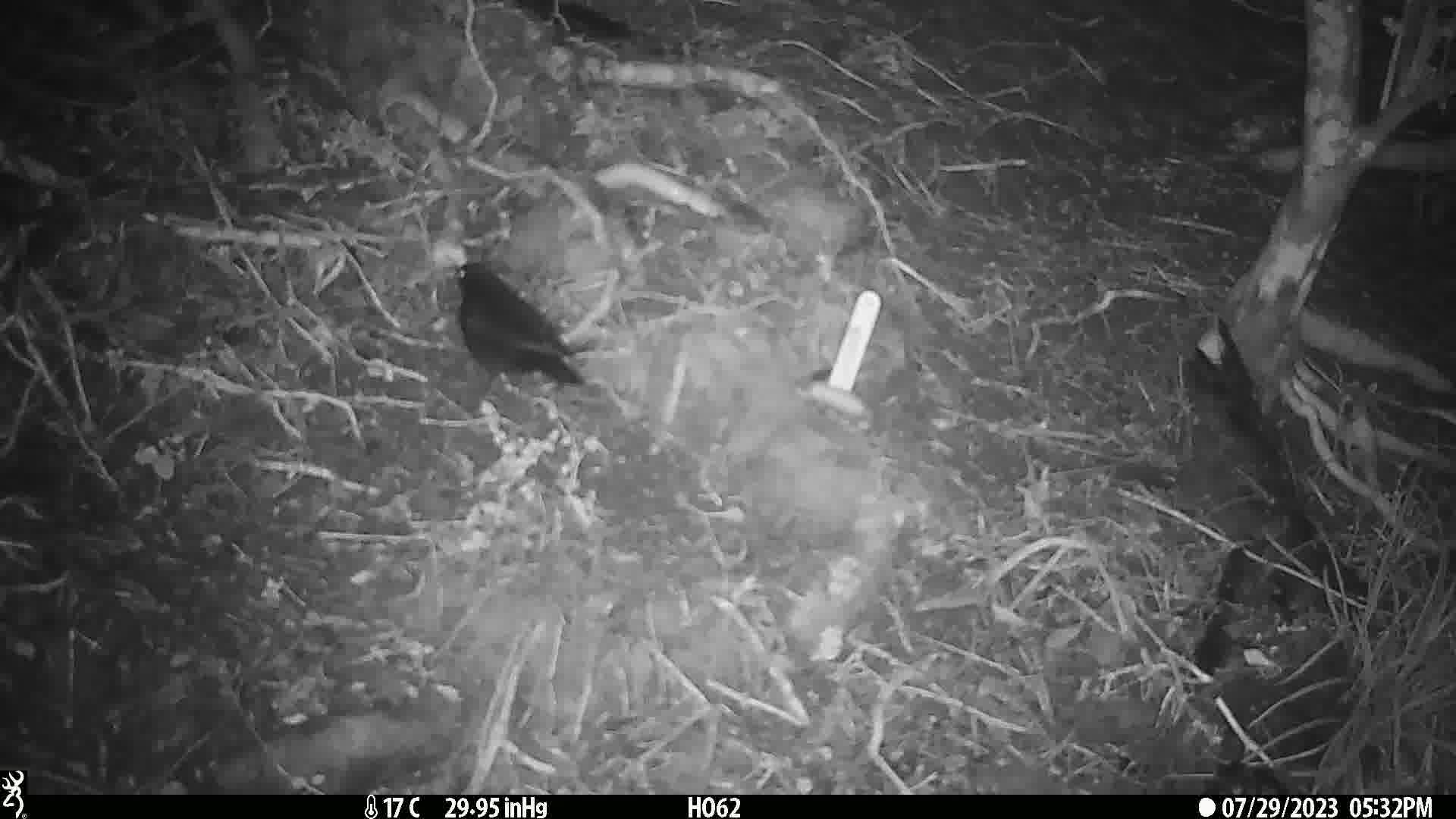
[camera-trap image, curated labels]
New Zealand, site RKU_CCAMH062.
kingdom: Animalia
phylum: Chordata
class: Aves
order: Passeriformes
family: Turdidae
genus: Turdus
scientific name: Turdus merula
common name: eurasian blackbird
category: blackbird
Blackbird (eurasian blackbird) (Turdus merula).